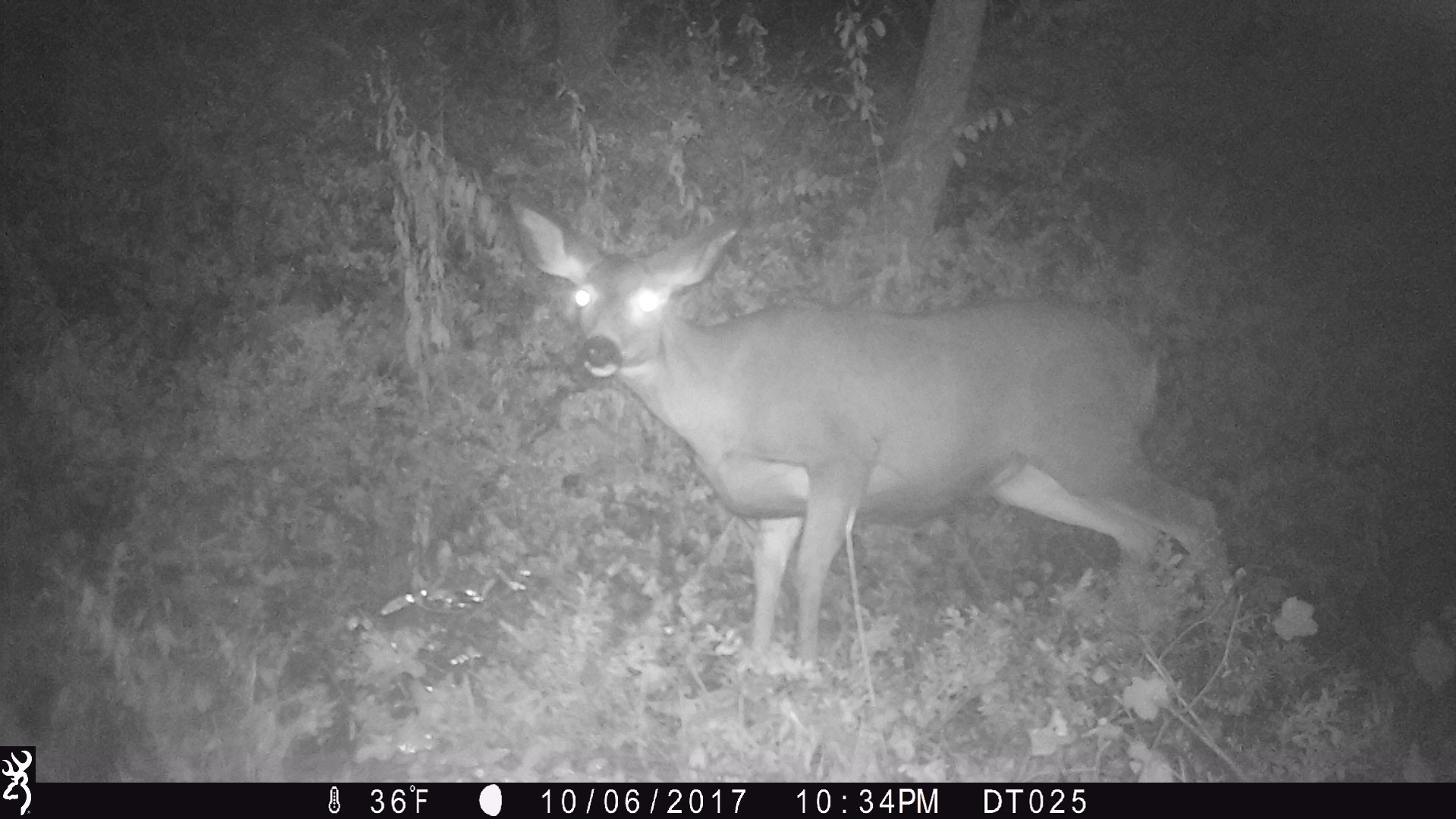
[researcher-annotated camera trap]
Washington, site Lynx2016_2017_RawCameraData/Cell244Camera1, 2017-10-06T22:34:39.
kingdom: Animalia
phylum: Chordata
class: Mammalia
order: Artiodactyla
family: Cervidae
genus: Odocoileus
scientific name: Odocoileus hemionus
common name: mule deer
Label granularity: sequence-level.